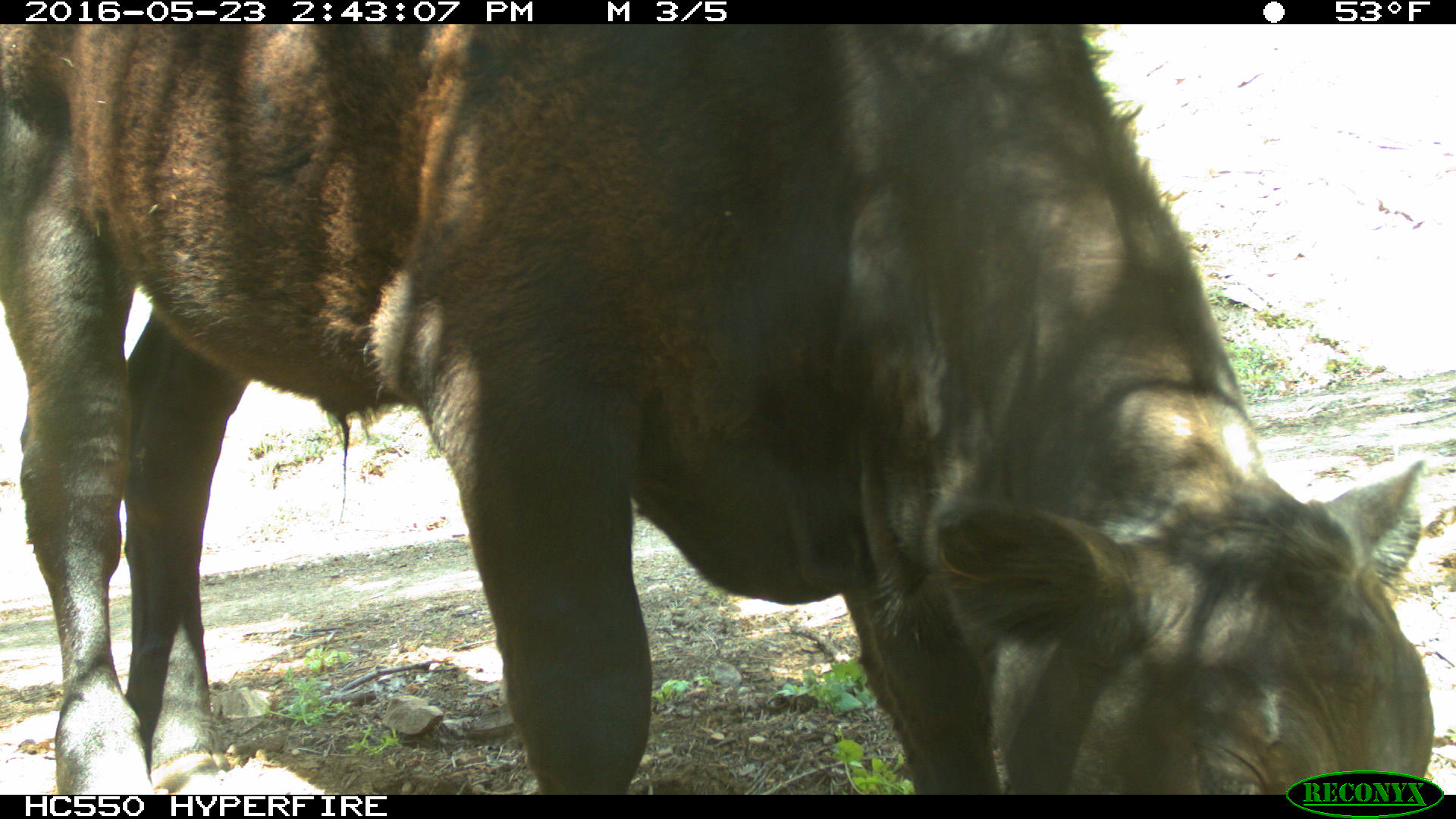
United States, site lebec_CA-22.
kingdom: Animalia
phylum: Chordata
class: Mammalia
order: Artiodactyla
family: Bovidae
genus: Bos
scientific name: Bos taurus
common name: domestic cow